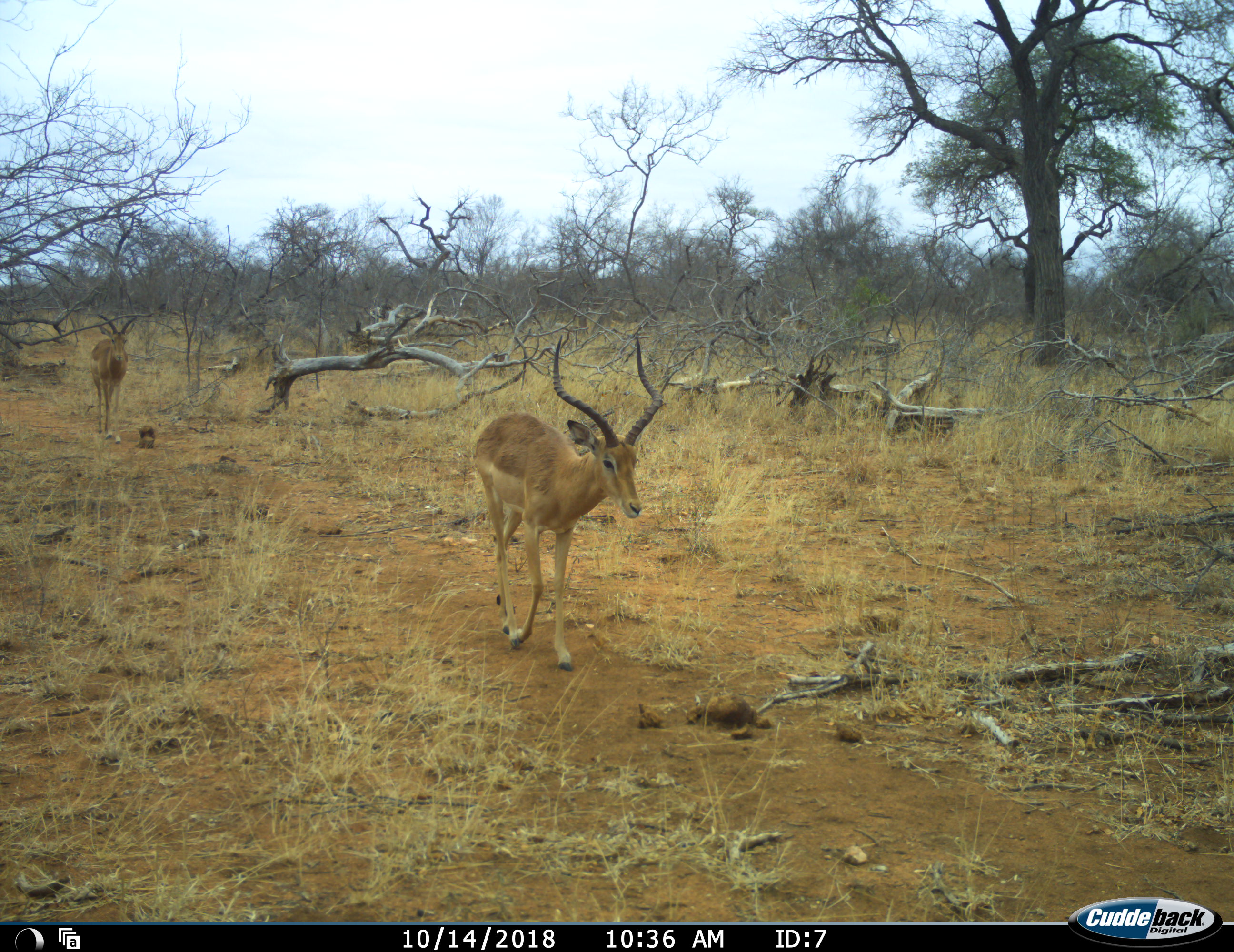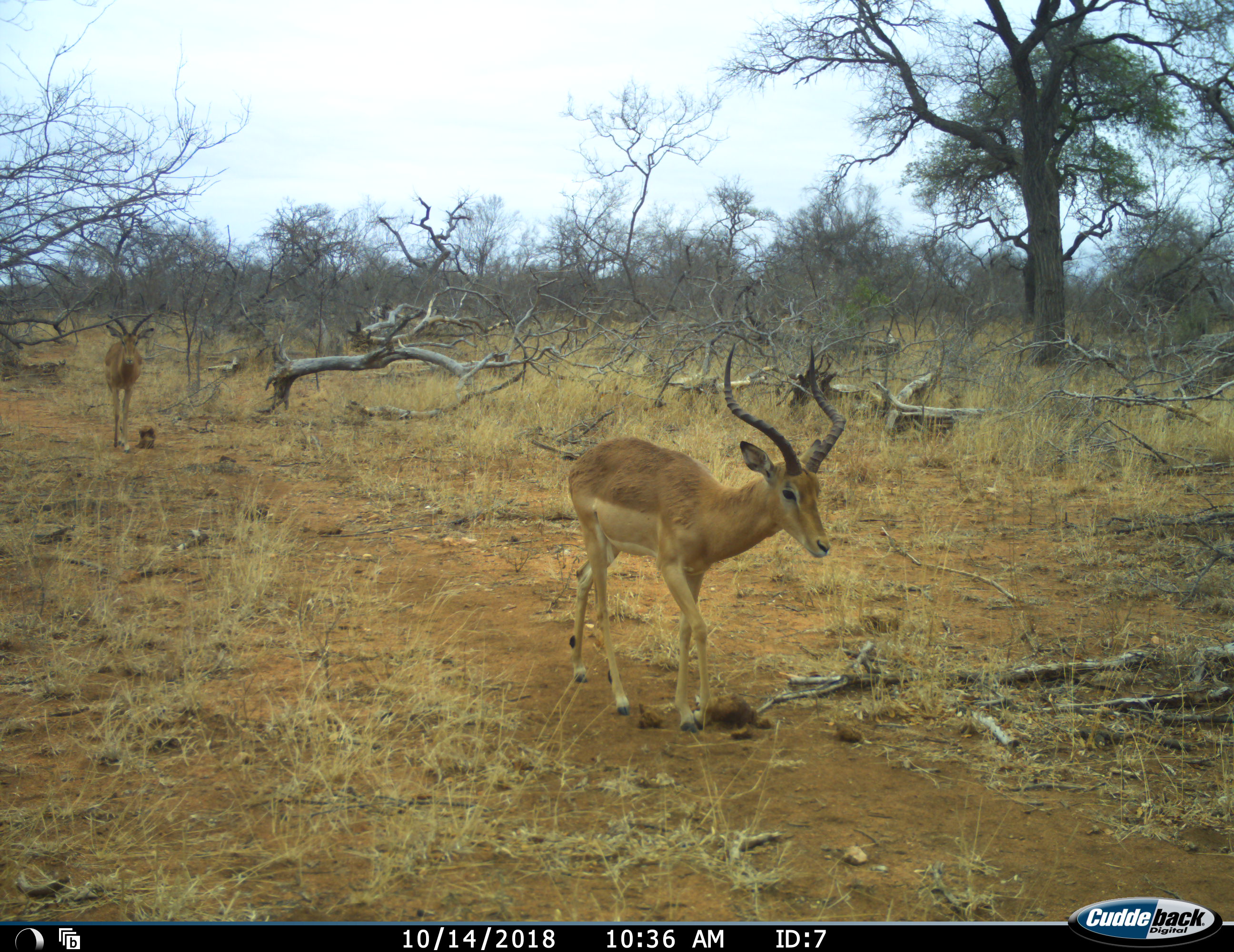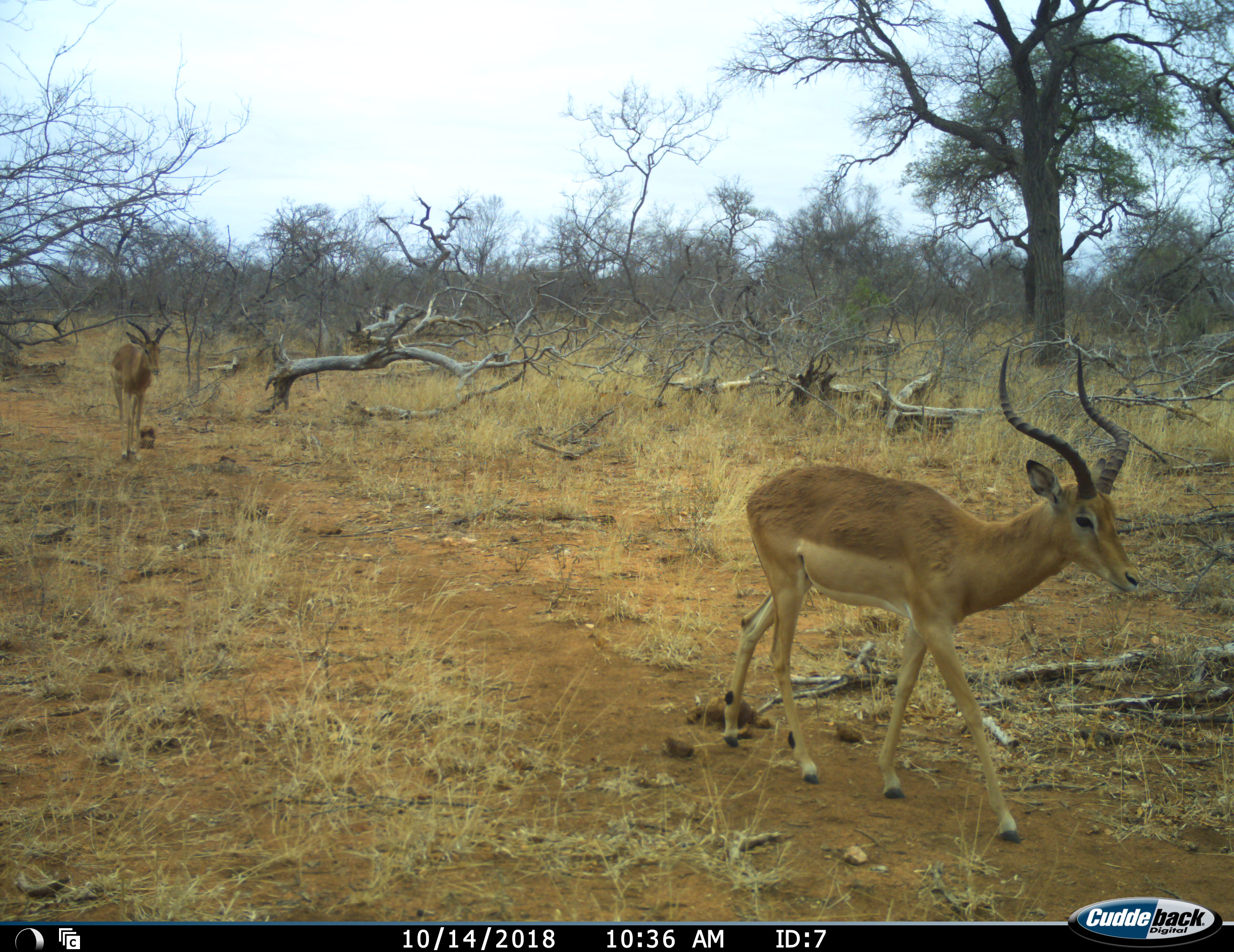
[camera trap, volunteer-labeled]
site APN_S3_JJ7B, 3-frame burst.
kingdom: Animalia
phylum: Chordata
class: Mammalia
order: Artiodactyla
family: Bovidae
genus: Aepyceros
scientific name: Aepyceros melampus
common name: impala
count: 2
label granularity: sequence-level